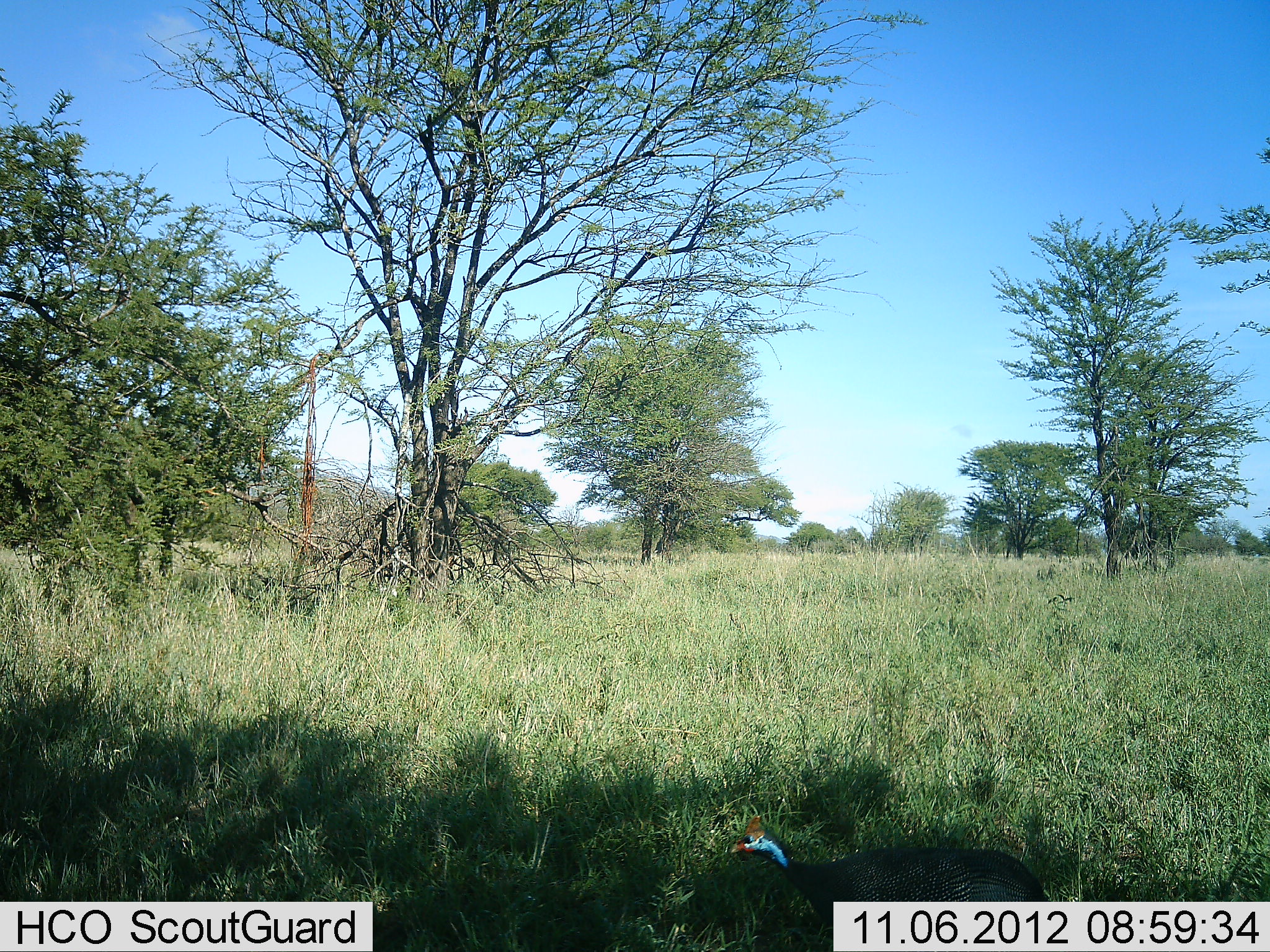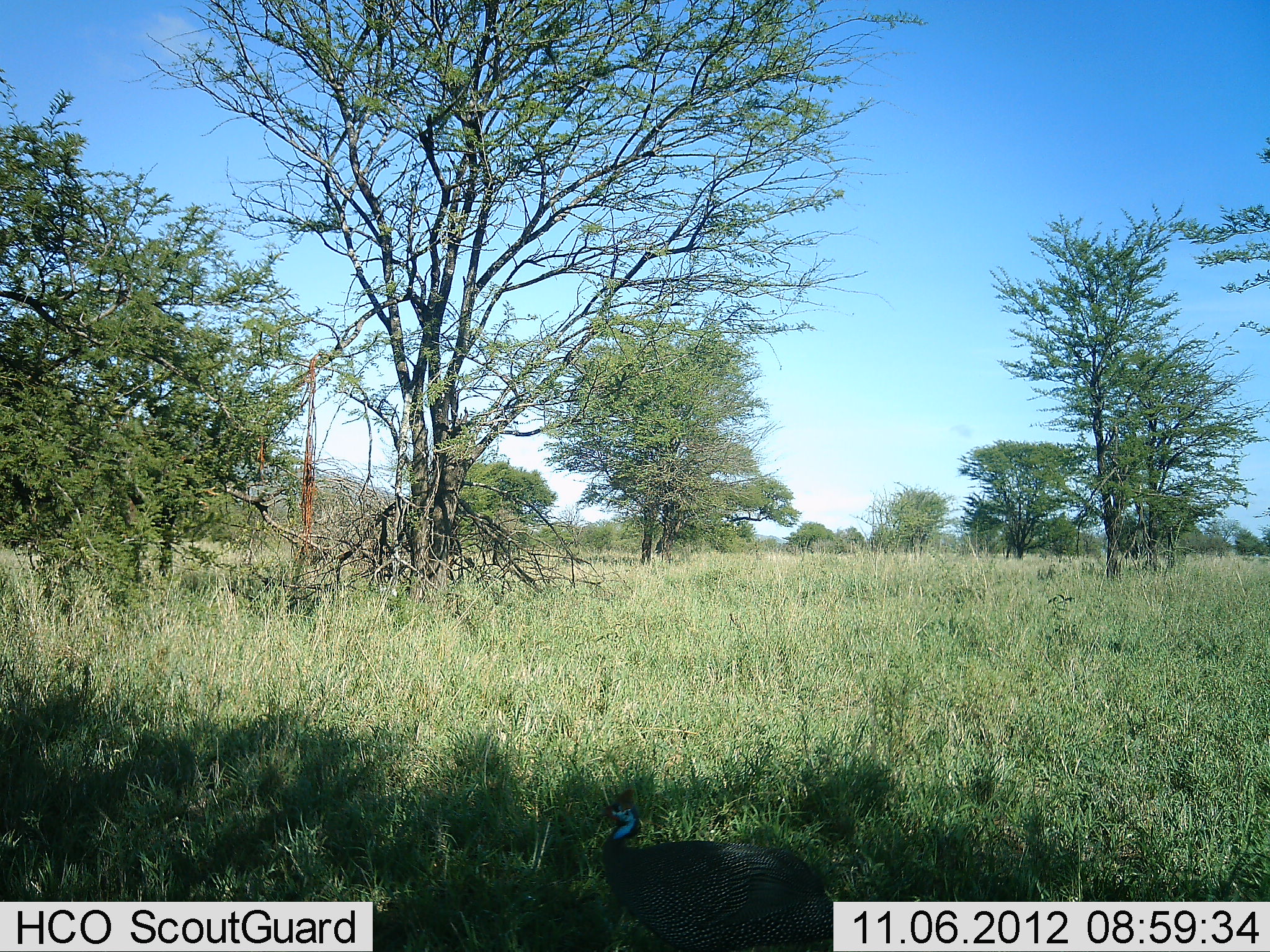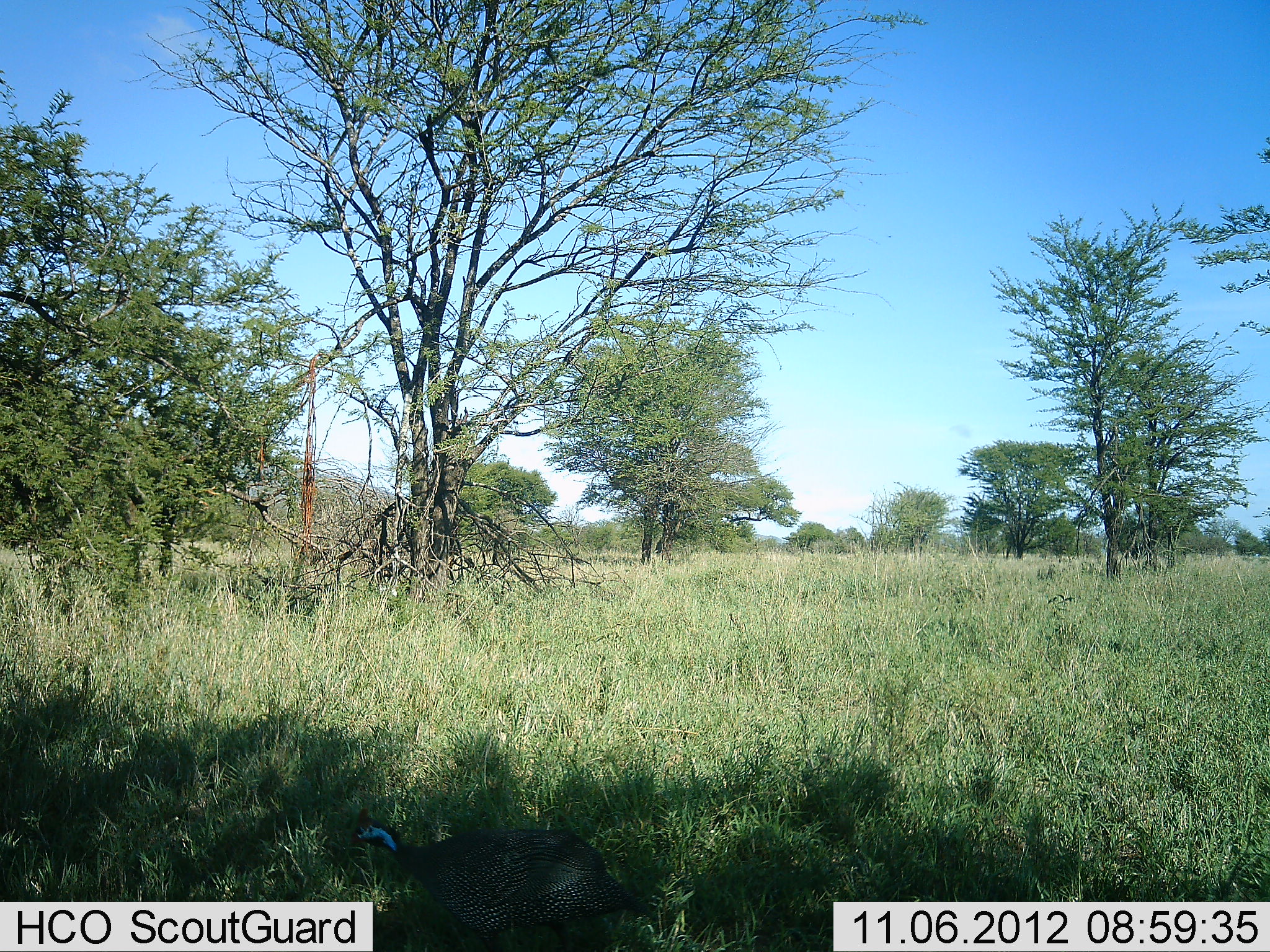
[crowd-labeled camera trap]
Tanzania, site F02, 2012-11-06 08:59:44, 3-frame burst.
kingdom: Animalia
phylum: Chordata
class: Aves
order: Galliformes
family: Numididae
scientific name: Numididae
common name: guinea fowl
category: guineafowl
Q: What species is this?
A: Guineafowl (guinea fowl) (Numididae).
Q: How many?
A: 1.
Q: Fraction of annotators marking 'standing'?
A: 10%.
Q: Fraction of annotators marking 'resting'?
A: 0%.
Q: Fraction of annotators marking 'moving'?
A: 90%.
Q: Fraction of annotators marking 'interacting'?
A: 0%.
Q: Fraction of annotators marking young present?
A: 0%.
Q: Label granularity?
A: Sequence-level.